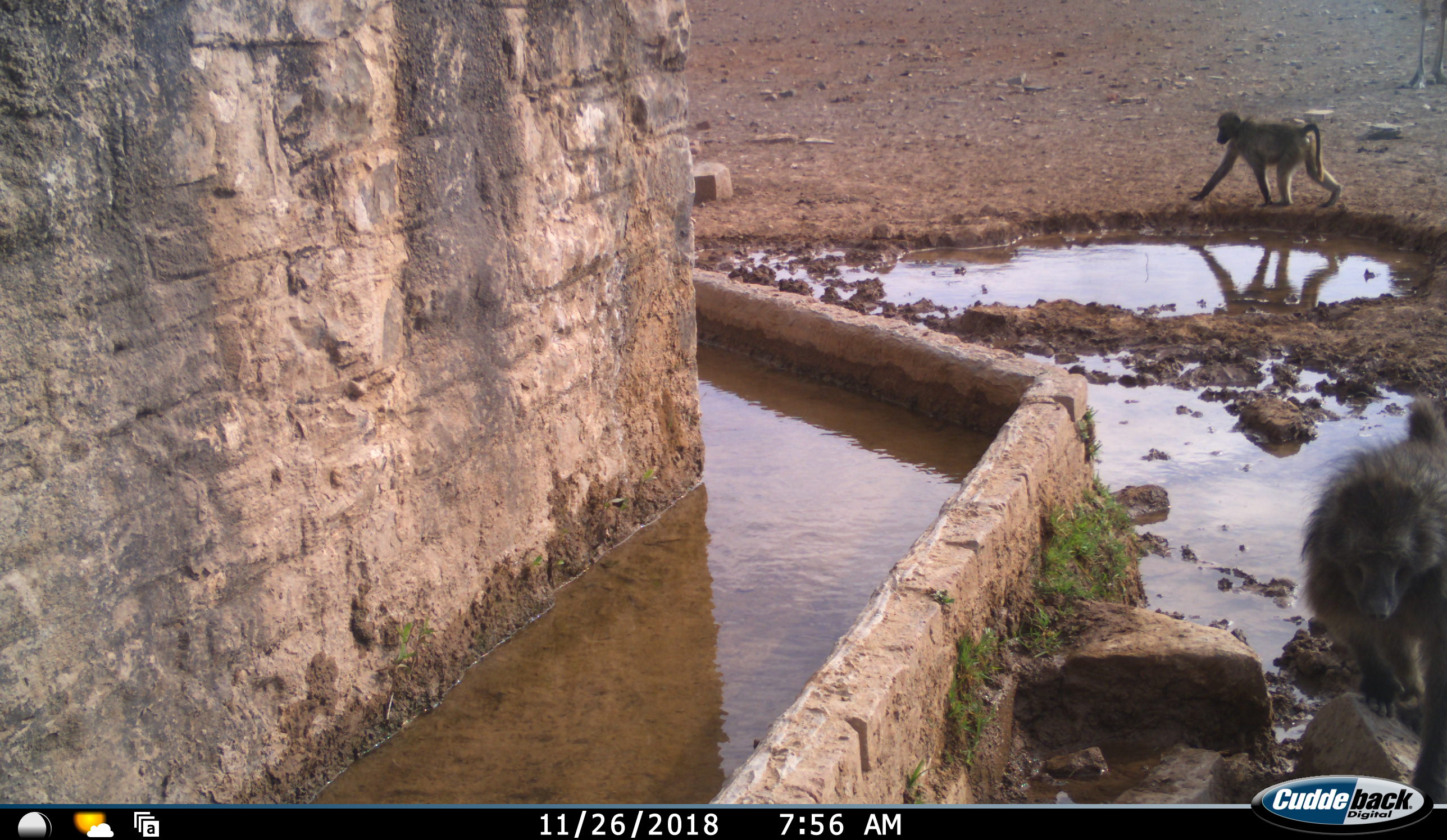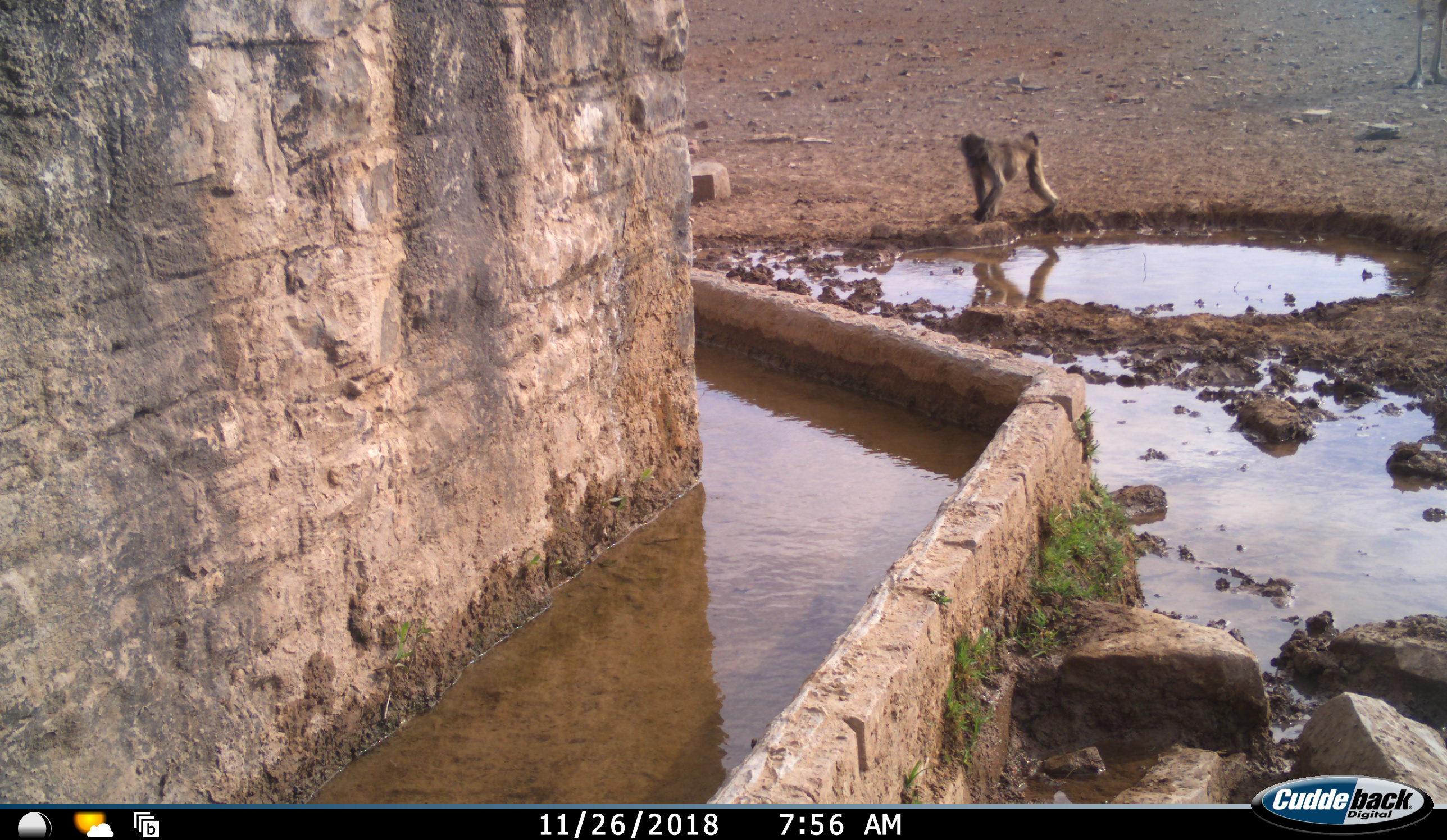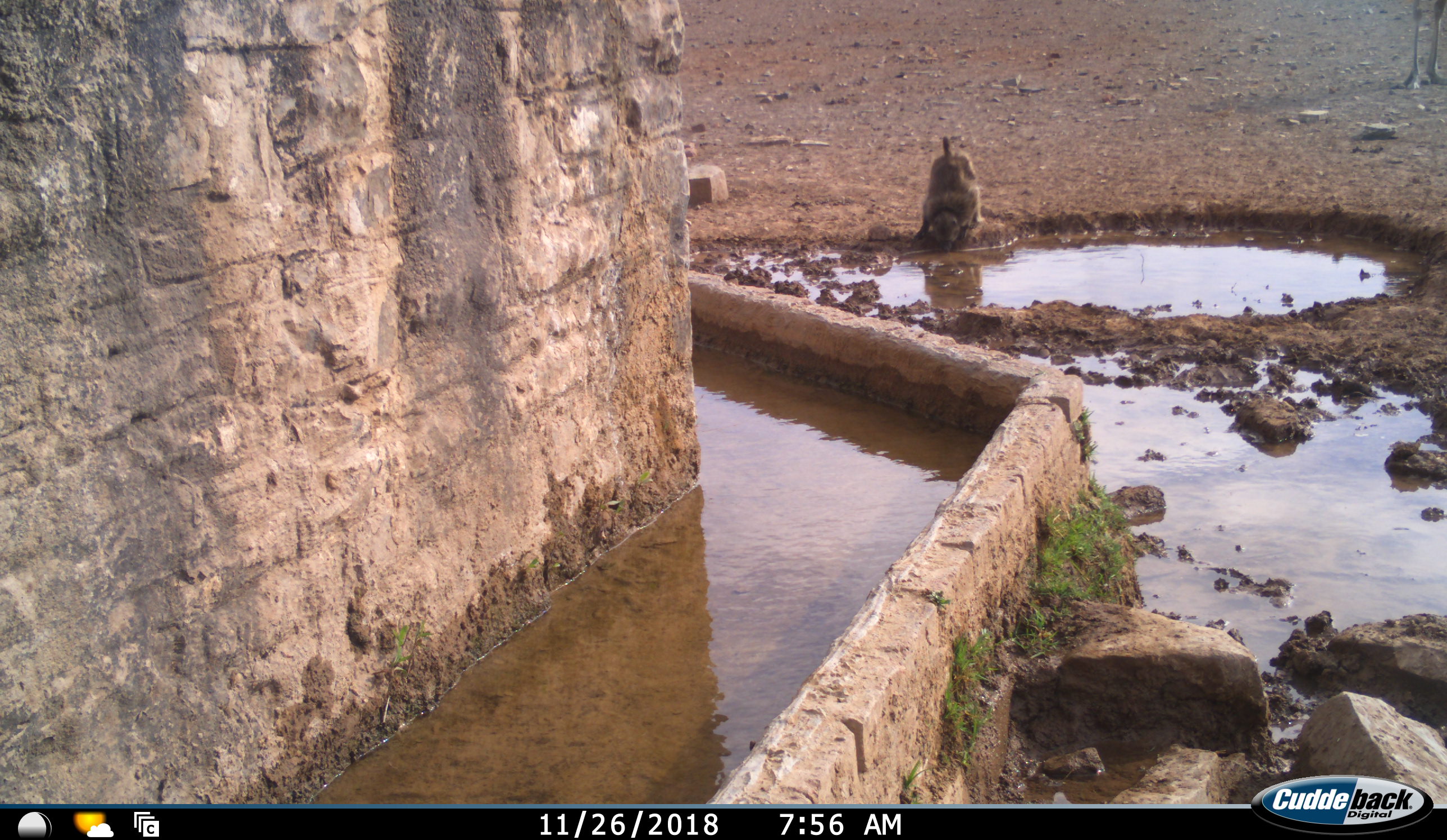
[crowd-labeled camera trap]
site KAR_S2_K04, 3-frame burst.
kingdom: Animalia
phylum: Chordata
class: Mammalia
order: Primates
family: Cercopithecidae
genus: Papio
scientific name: Papio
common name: baboon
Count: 2.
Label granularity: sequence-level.